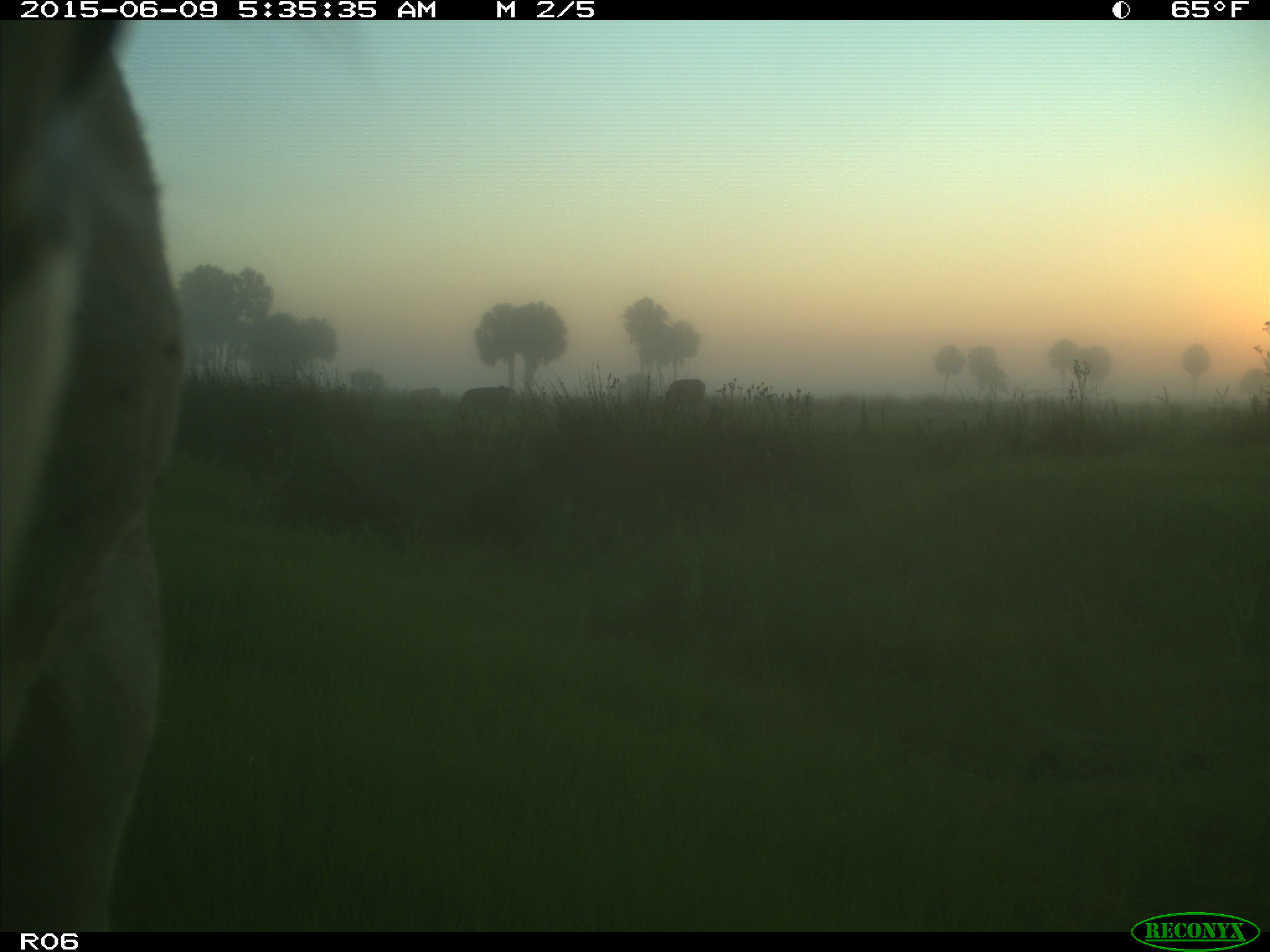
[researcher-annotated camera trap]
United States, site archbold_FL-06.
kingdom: Animalia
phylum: Chordata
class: Mammalia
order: Artiodactyla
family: Bovidae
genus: Bos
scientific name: Bos taurus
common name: domestic cow